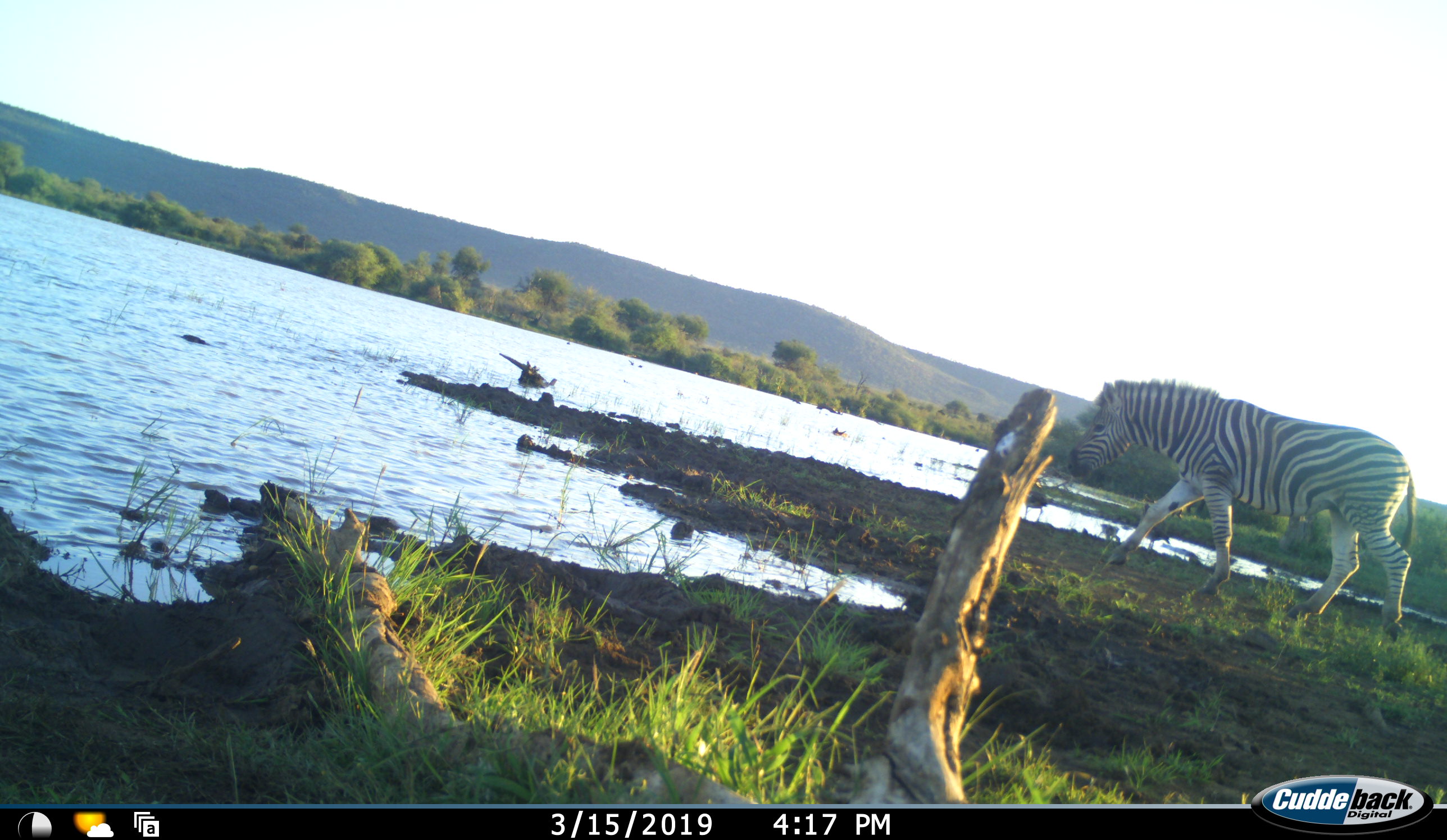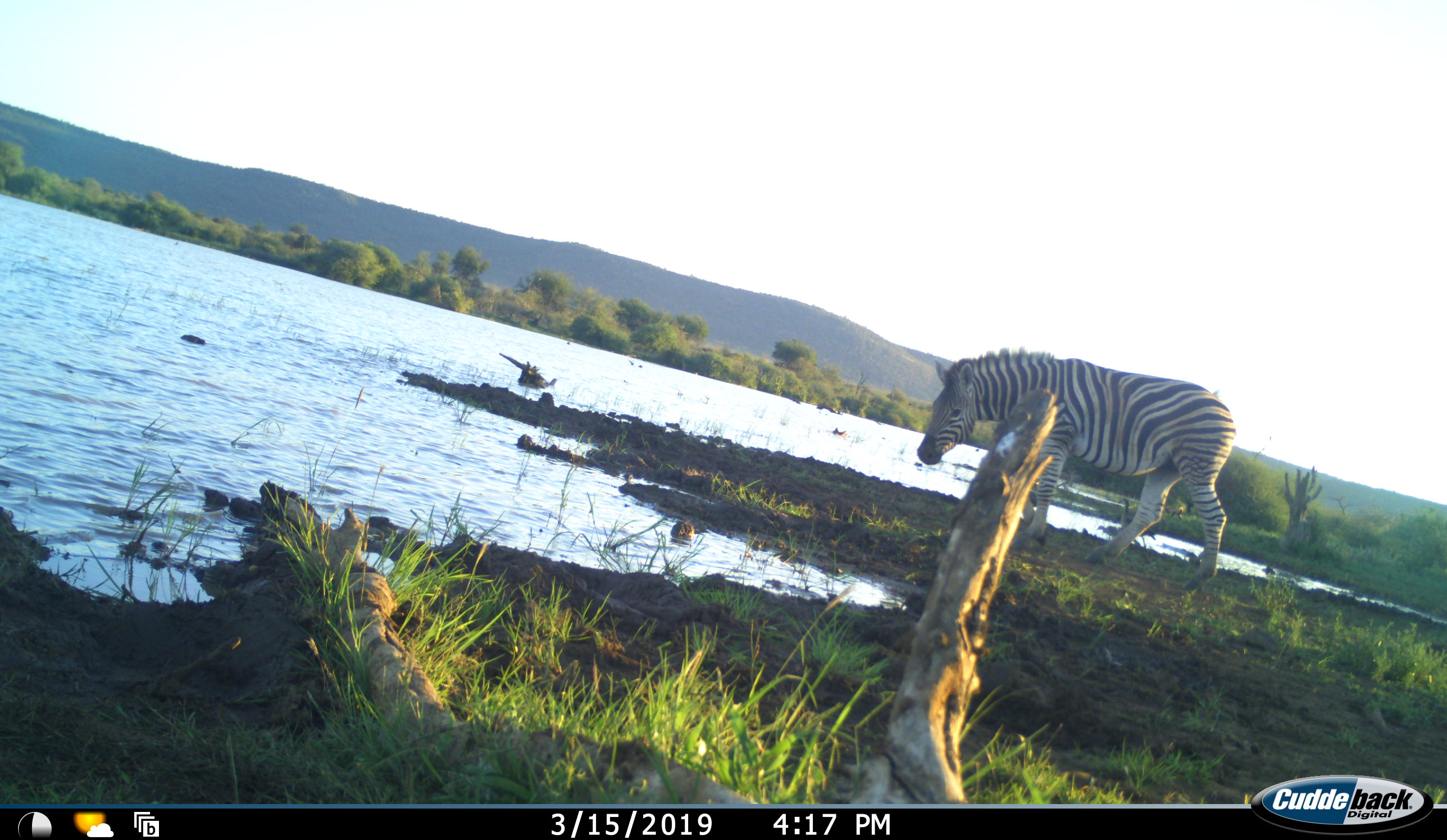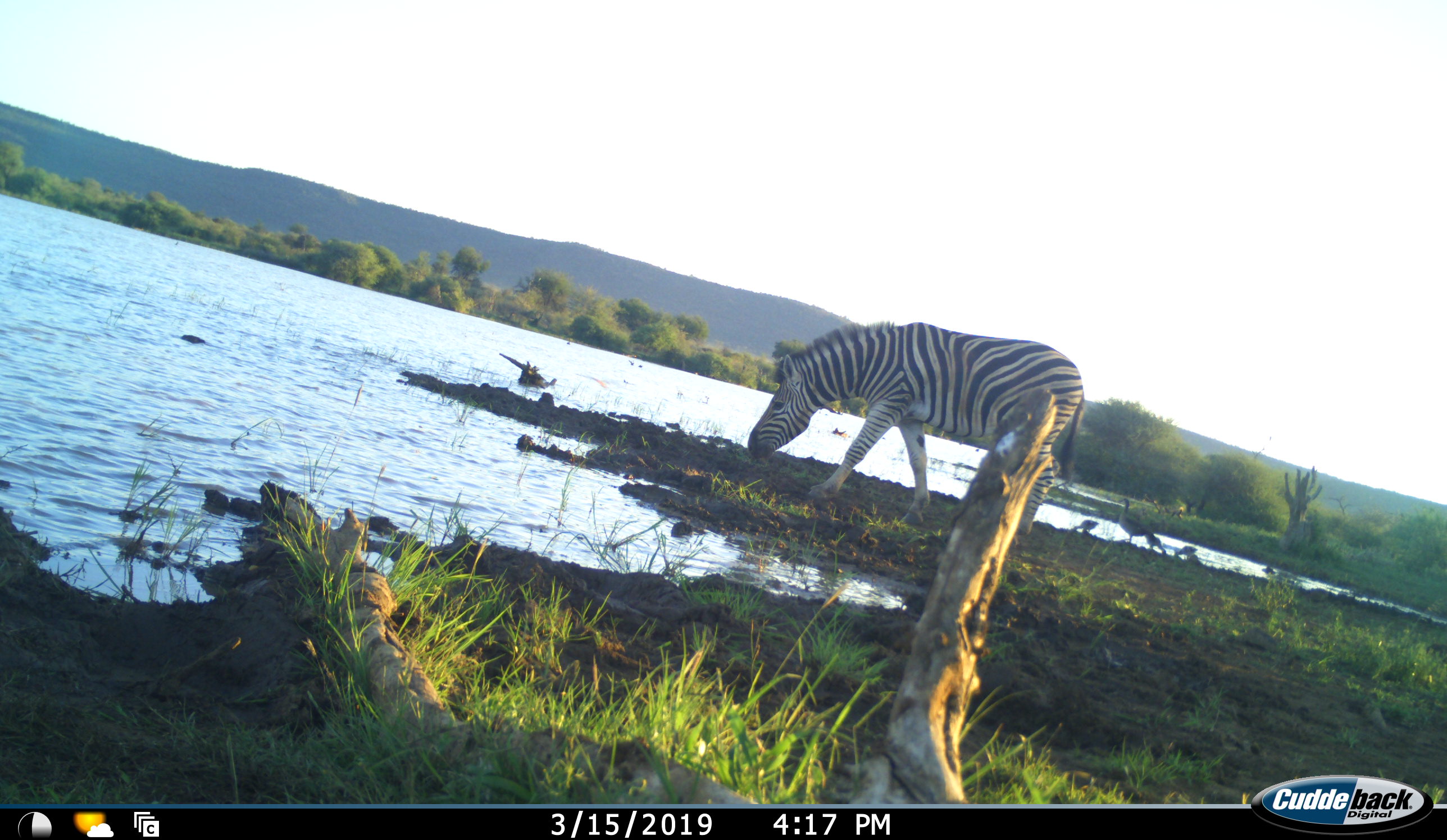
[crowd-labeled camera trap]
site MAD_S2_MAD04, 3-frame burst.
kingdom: Animalia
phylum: Chordata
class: Mammalia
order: Perissodactyla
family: Equidae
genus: Equus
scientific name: Equus quagga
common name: plains zebra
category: zebraplains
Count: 1.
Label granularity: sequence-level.